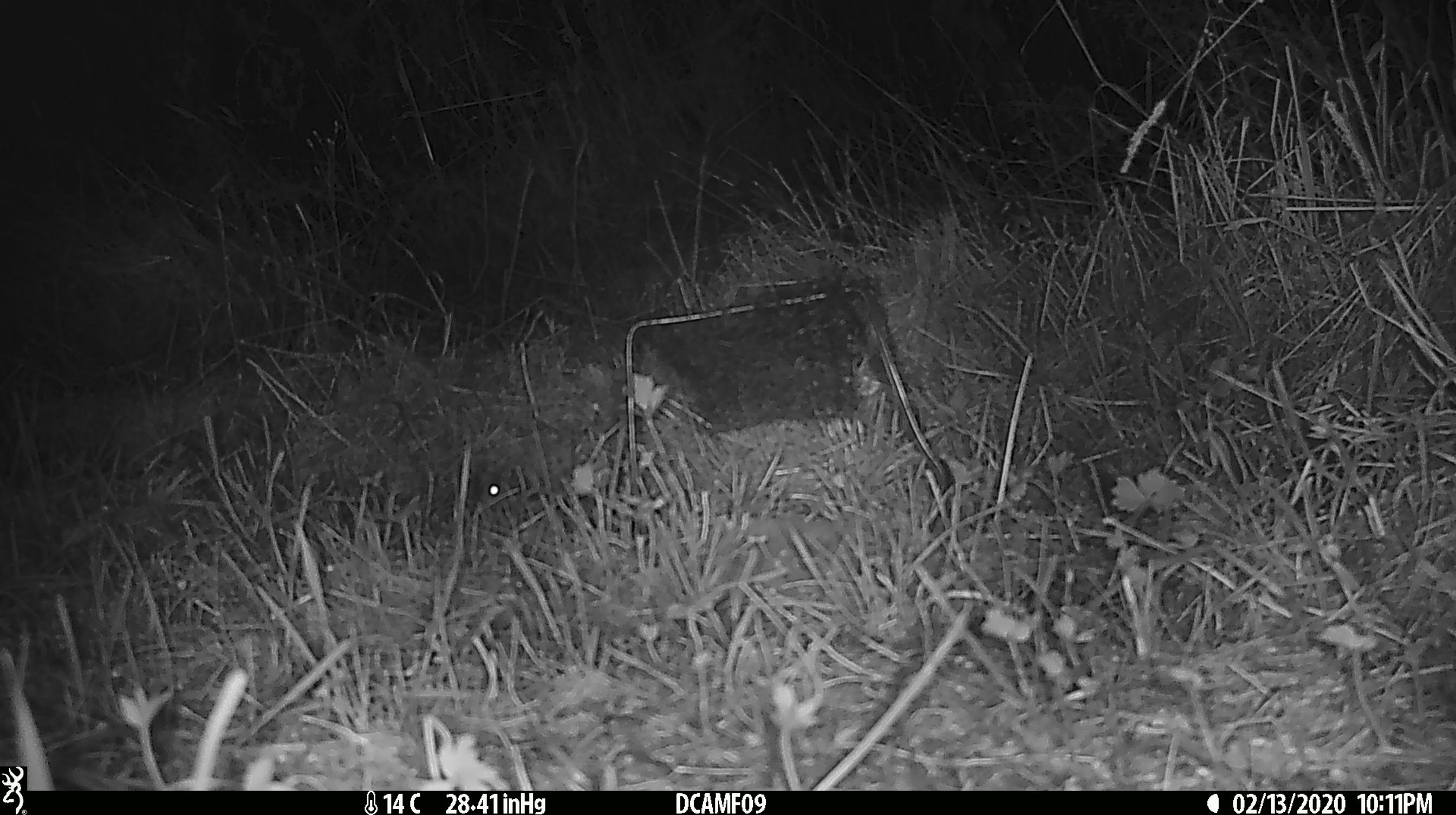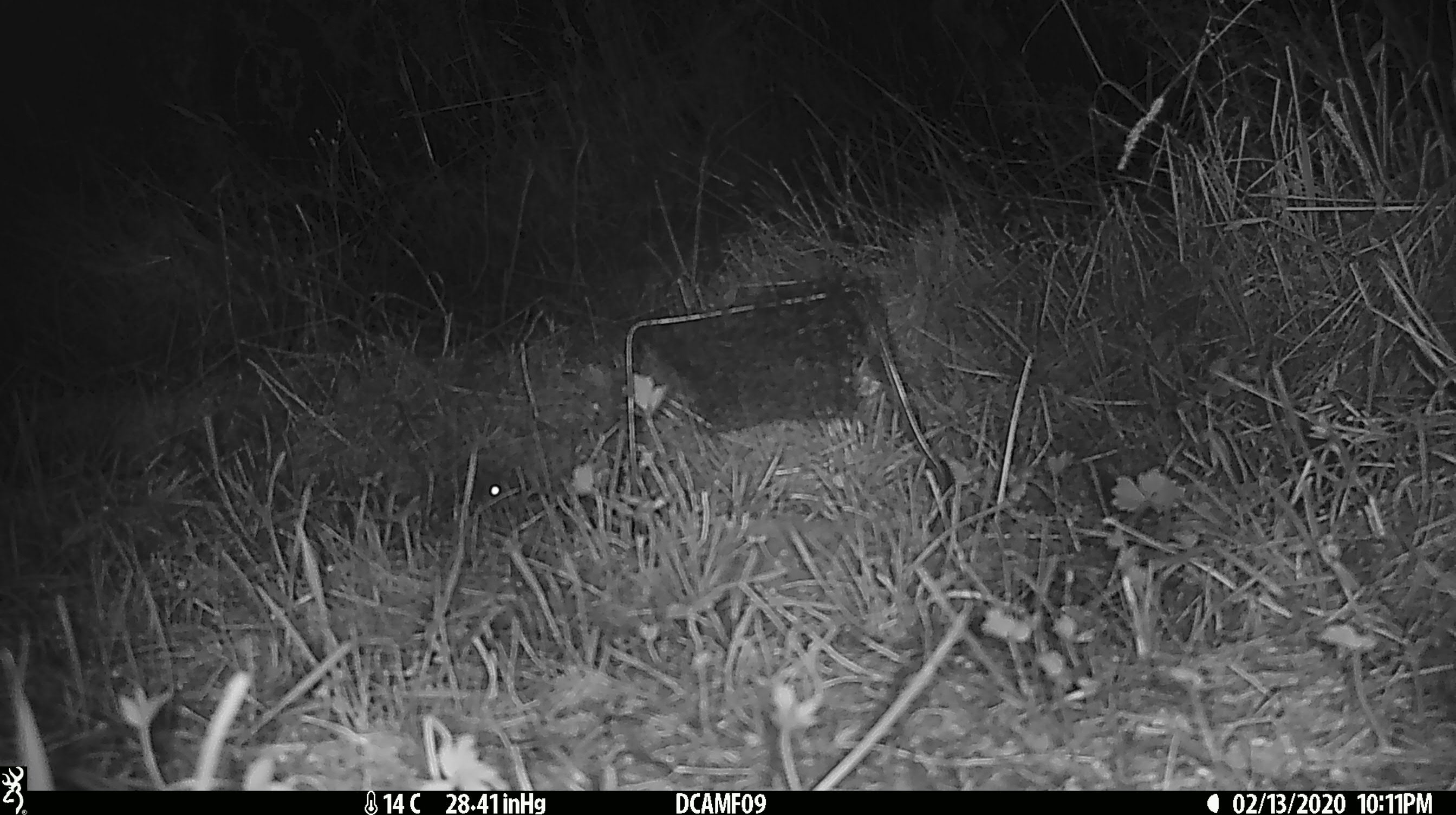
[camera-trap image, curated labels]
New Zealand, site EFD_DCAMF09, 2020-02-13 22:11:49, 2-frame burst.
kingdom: Animalia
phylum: Chordata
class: Mammalia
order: Rodentia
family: Muridae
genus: Mus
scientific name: Mus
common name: mouse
Mouse (Mus).